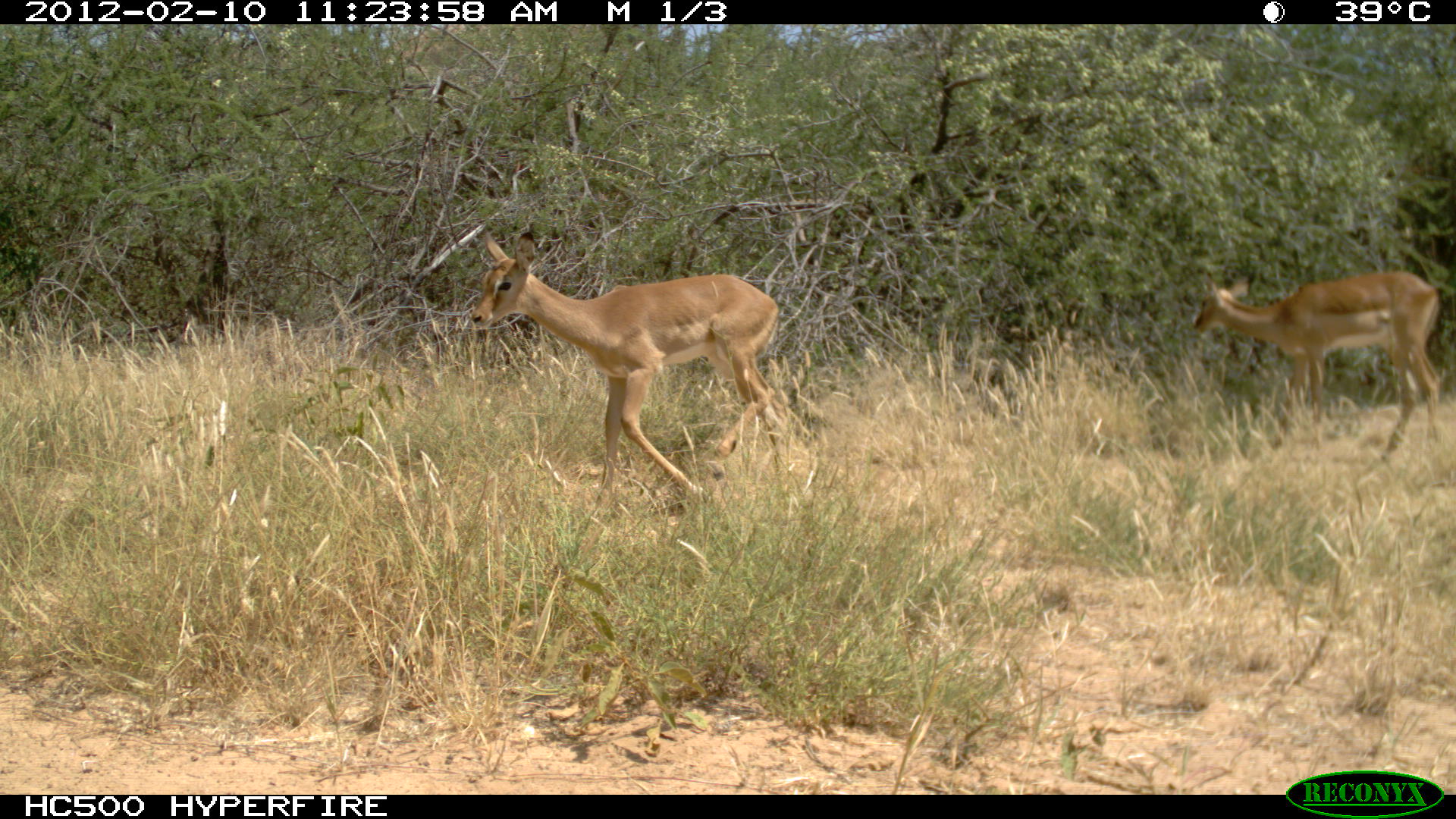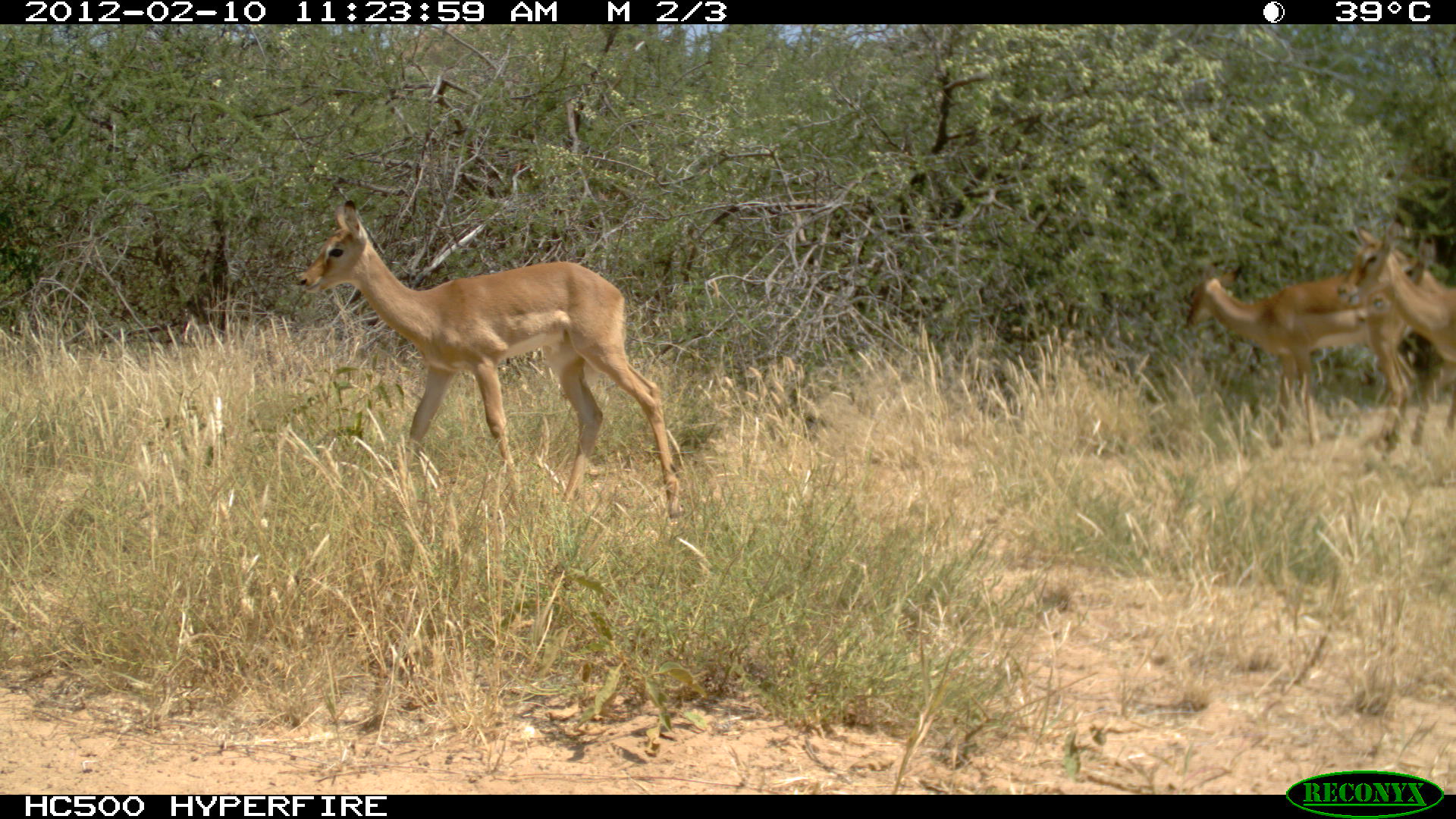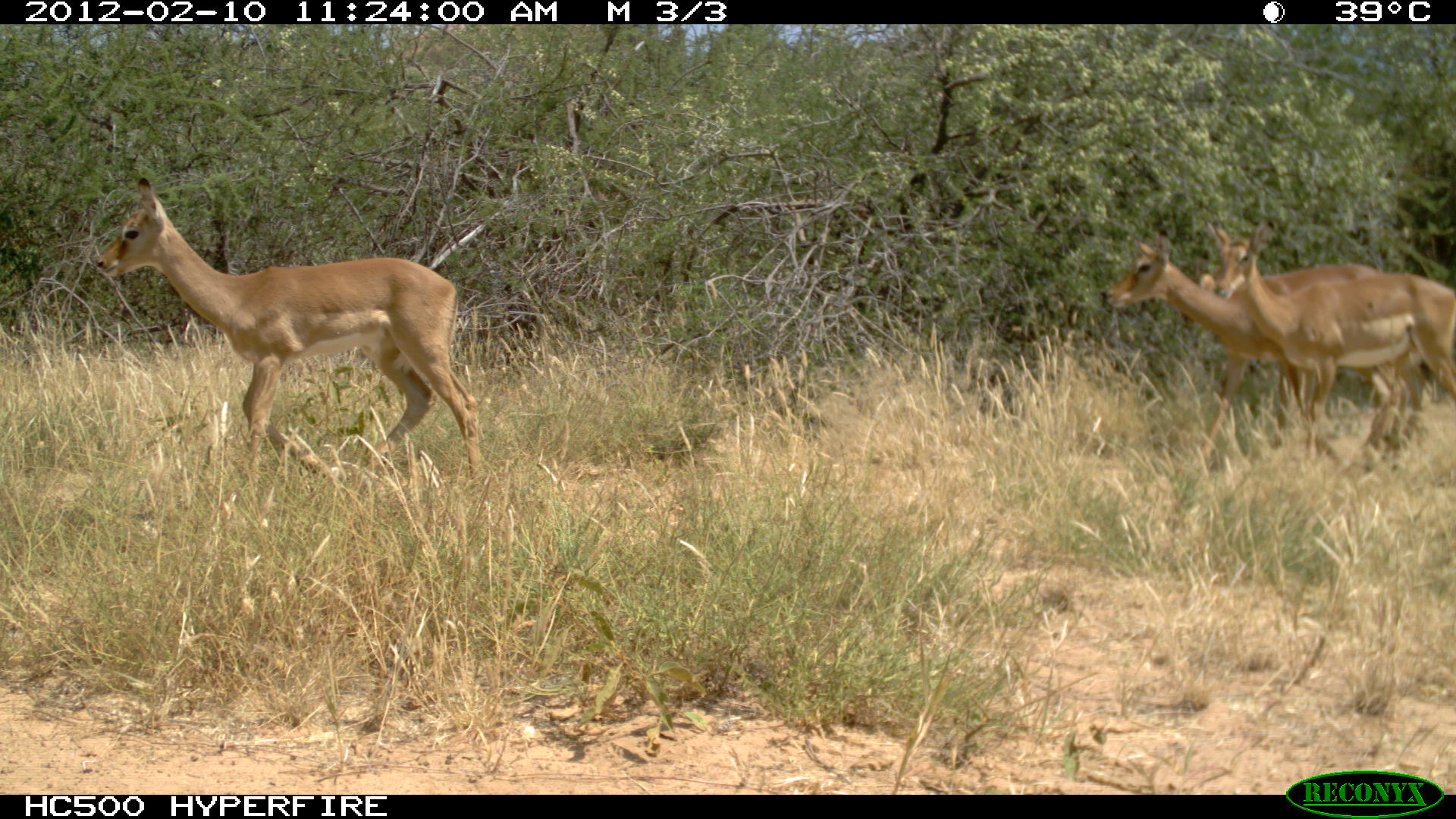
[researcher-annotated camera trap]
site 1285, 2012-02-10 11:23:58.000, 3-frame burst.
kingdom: Animalia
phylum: Chordata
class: Mammalia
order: Artiodactyla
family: Bovidae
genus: Aepyceros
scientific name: Aepyceros melampus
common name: impala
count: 2